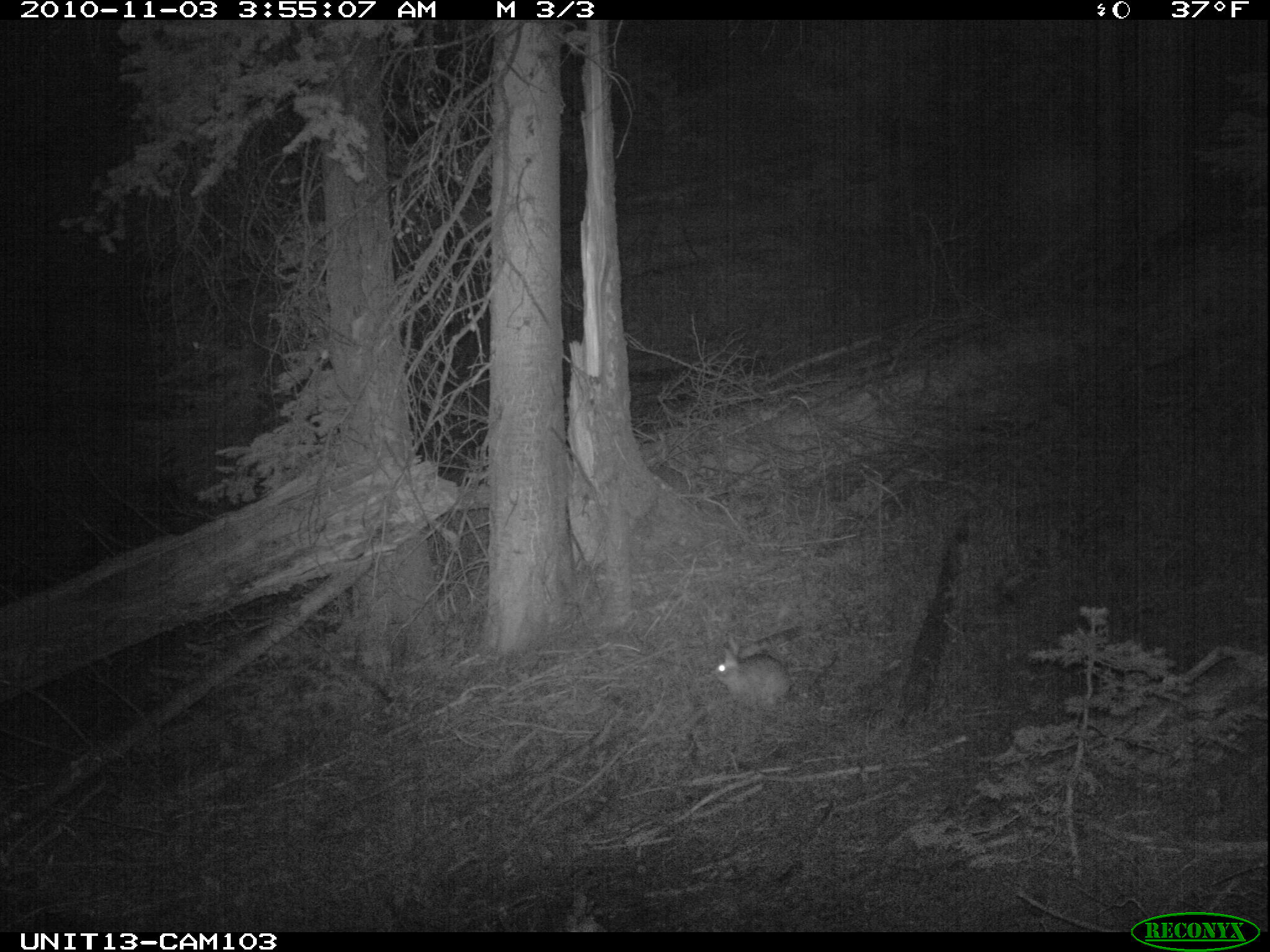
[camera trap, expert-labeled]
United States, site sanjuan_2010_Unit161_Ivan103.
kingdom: Animalia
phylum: Chordata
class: Mammalia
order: Lagomorpha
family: Leporidae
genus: Lepus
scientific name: Lepus americanus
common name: snowshoe hare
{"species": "Lepus americanus (snowshoe hare)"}